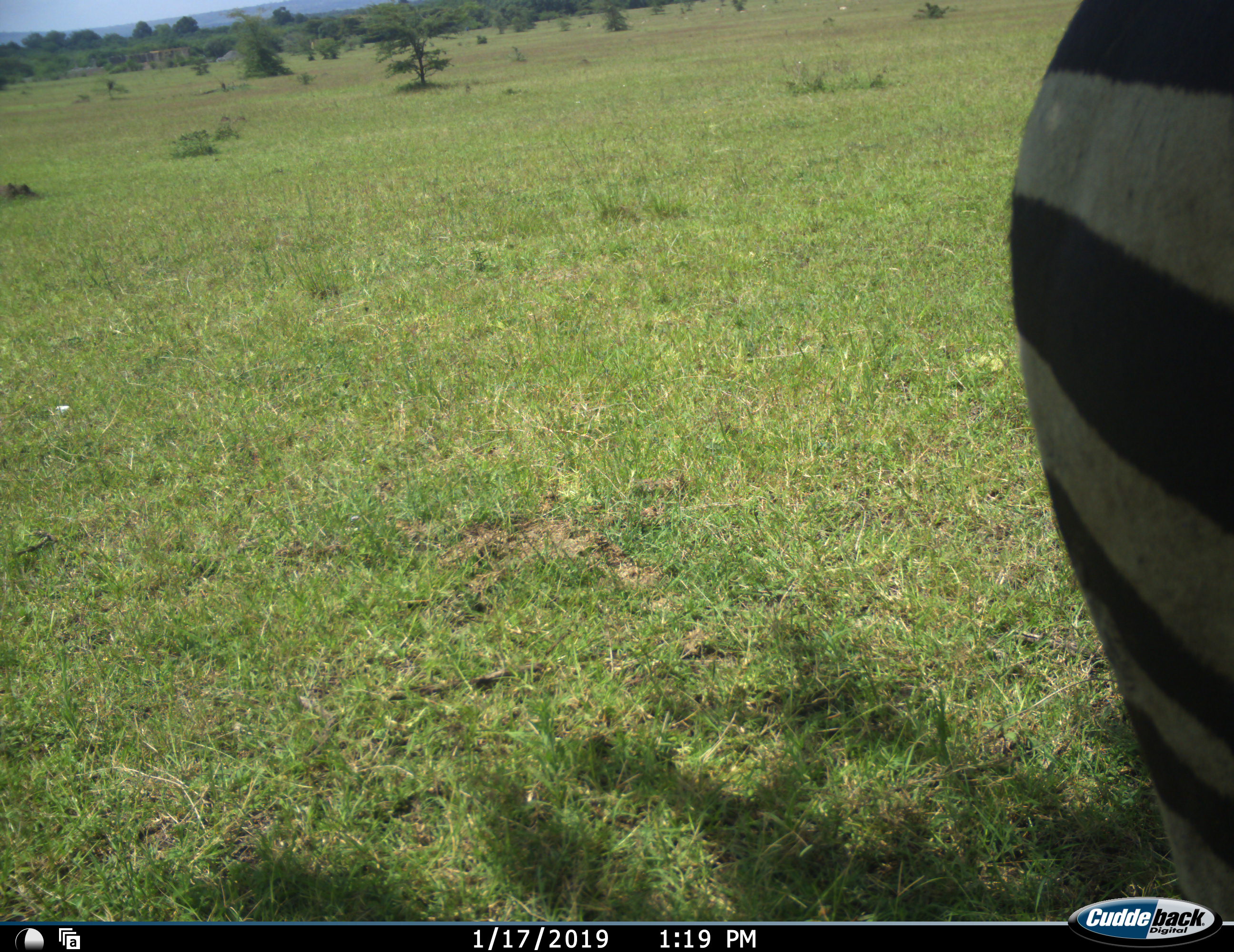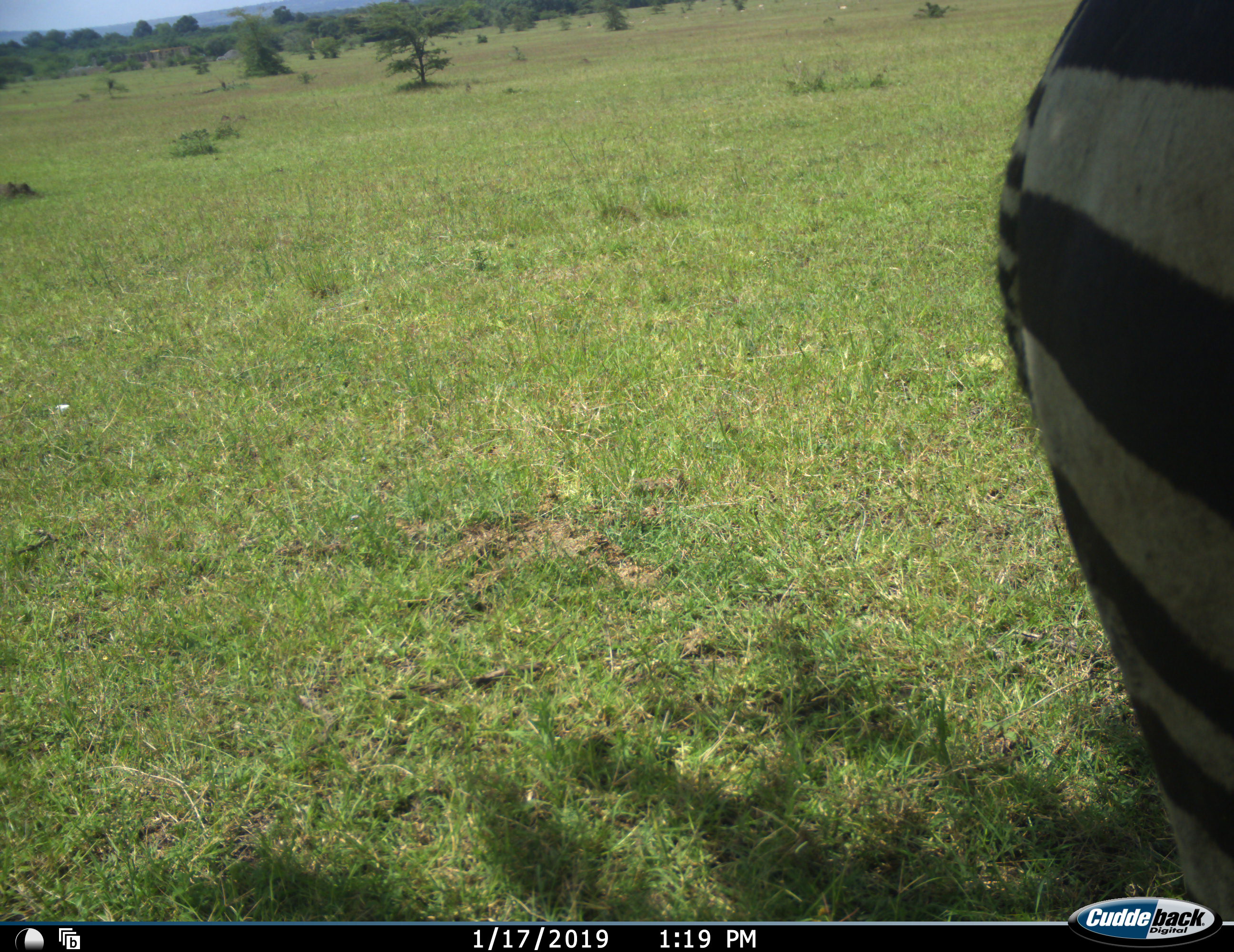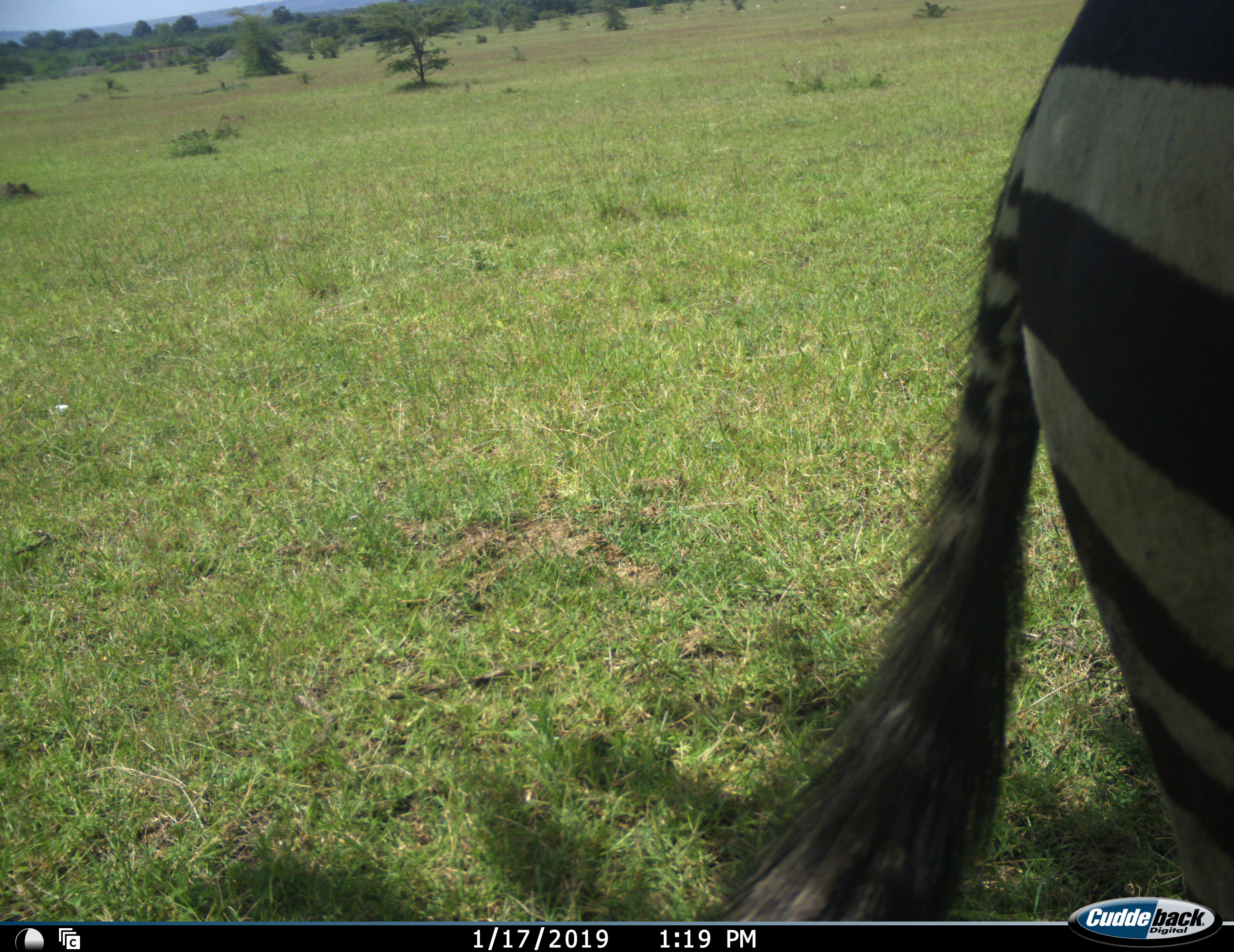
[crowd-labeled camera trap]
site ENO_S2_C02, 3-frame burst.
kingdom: Animalia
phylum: Chordata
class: Mammalia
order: Perissodactyla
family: Equidae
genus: Equus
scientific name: Equus quagga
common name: plains zebra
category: zebraplains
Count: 1.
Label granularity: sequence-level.